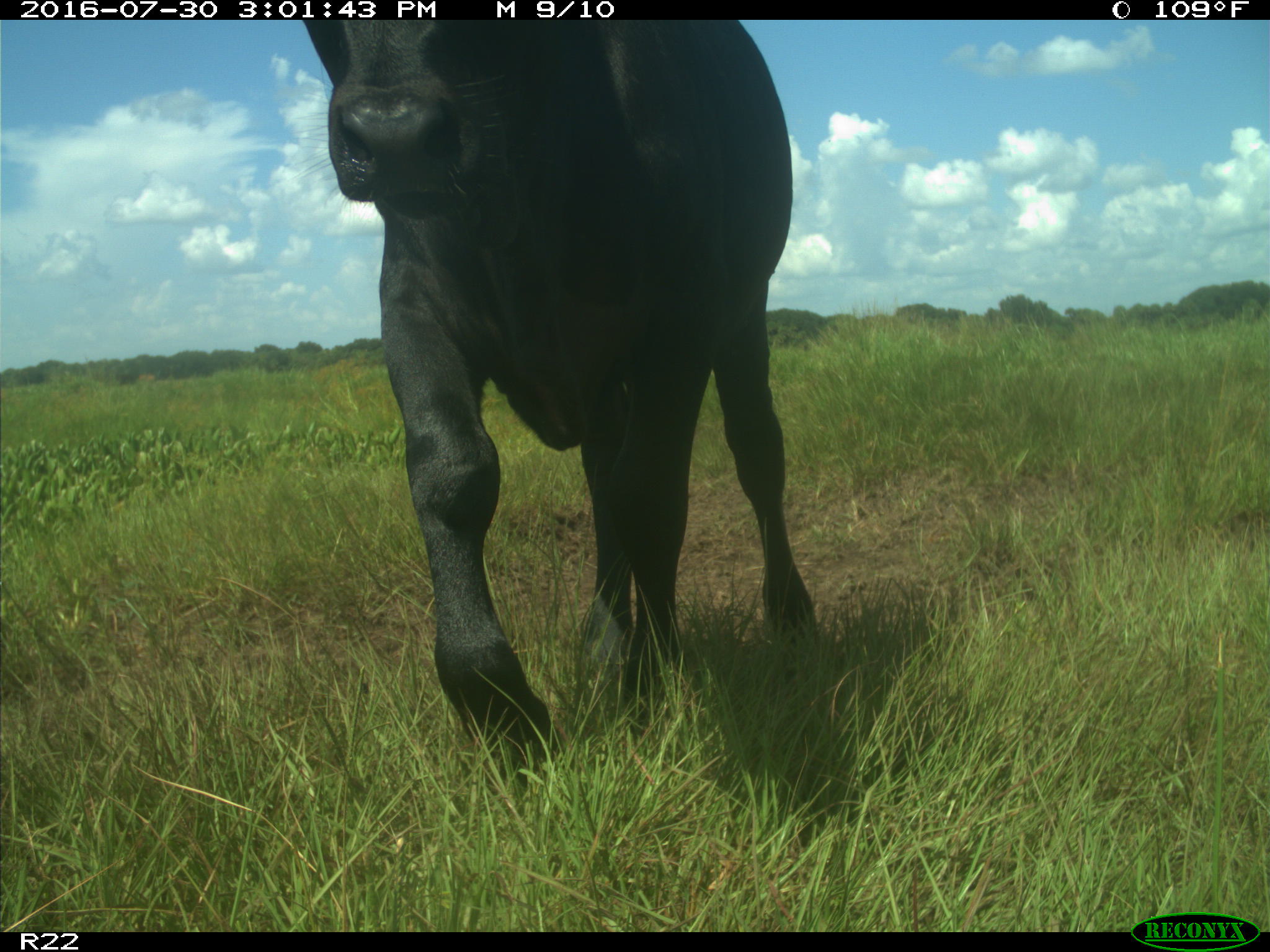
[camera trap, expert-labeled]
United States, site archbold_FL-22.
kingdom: Animalia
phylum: Chordata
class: Mammalia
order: Artiodactyla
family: Bovidae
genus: Bos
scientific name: Bos taurus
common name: domestic cow